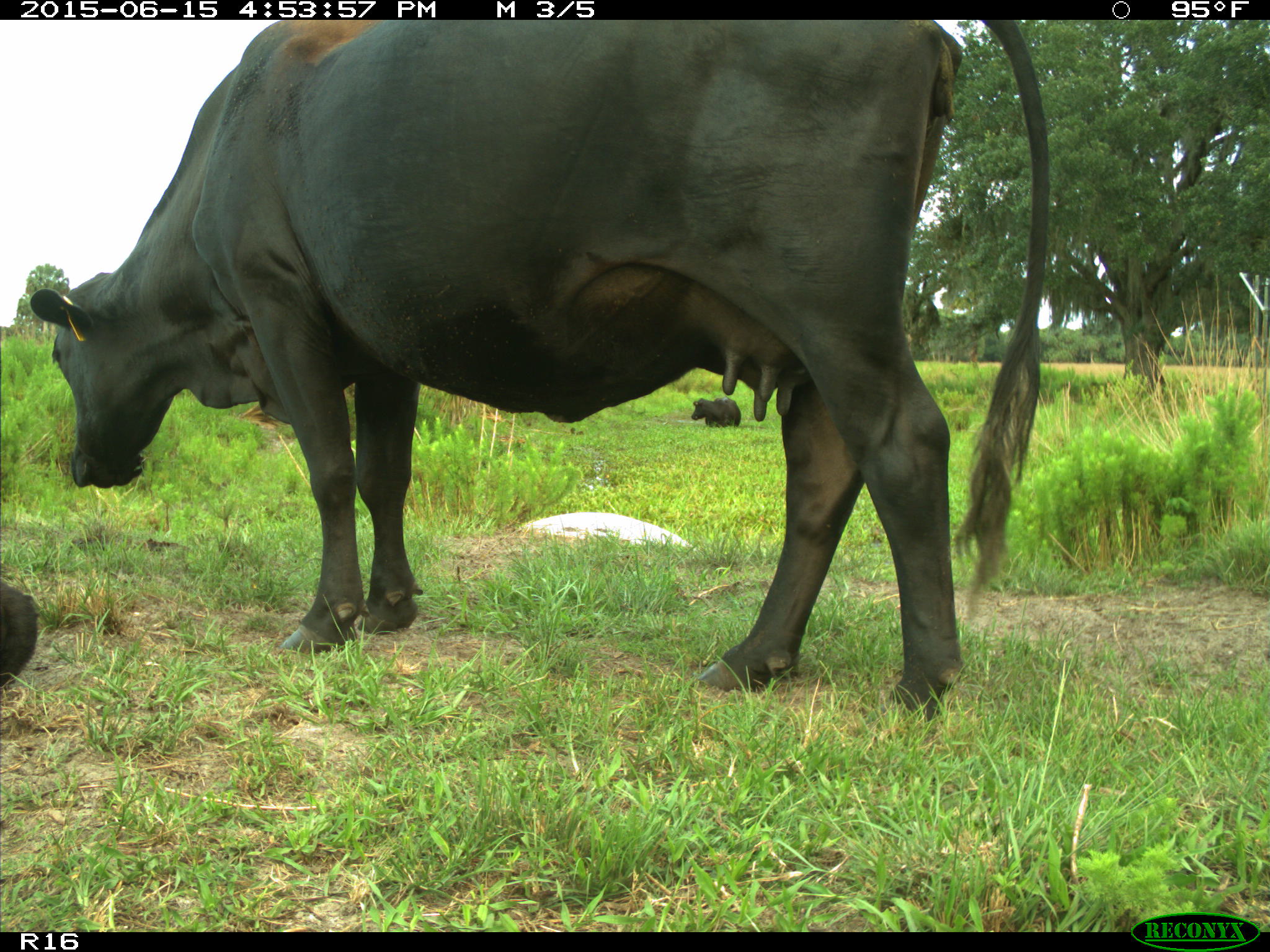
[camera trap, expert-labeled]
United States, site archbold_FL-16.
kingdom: Animalia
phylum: Chordata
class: Mammalia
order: Artiodactyla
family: Bovidae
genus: Bos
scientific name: Bos taurus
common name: domestic cow